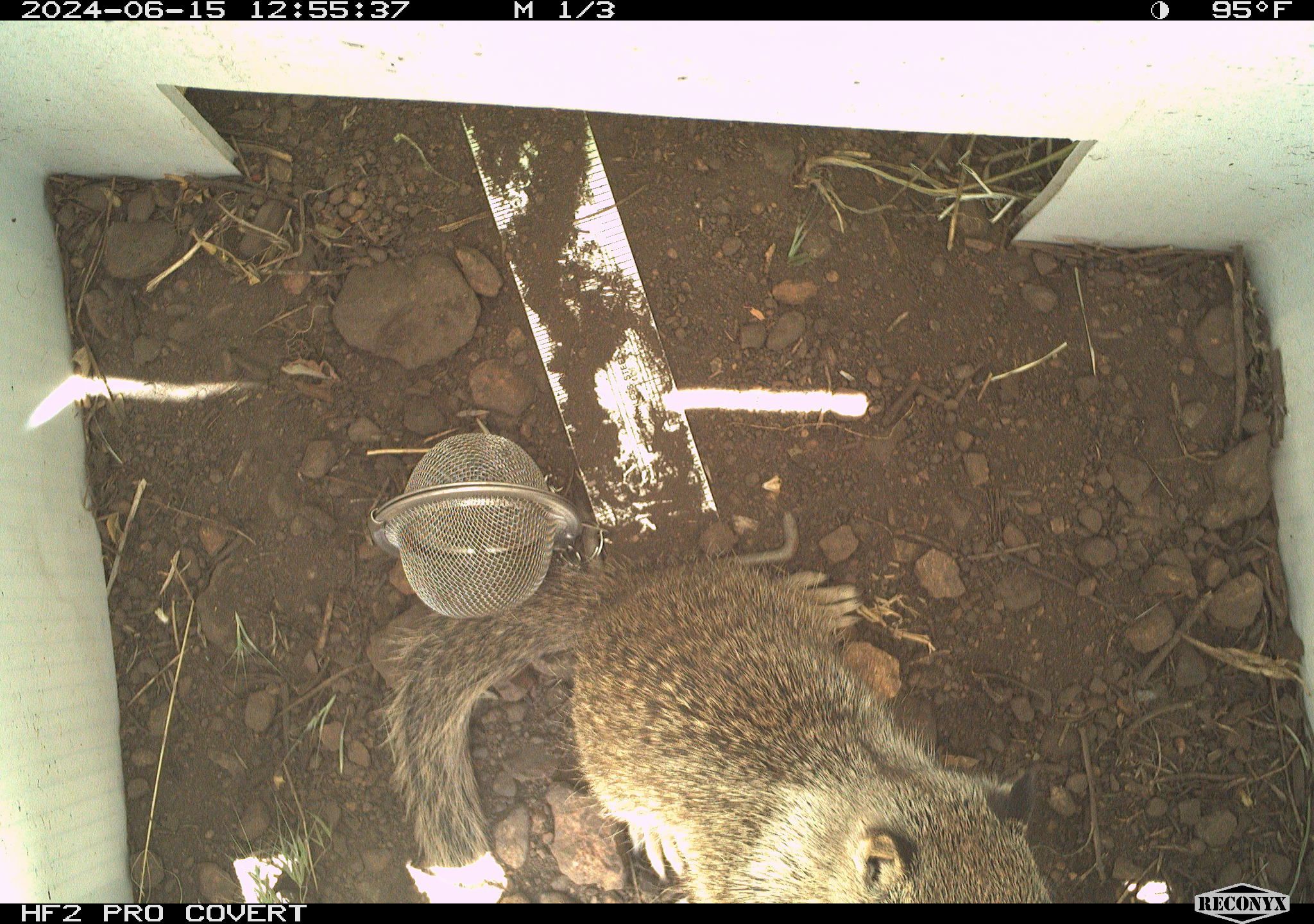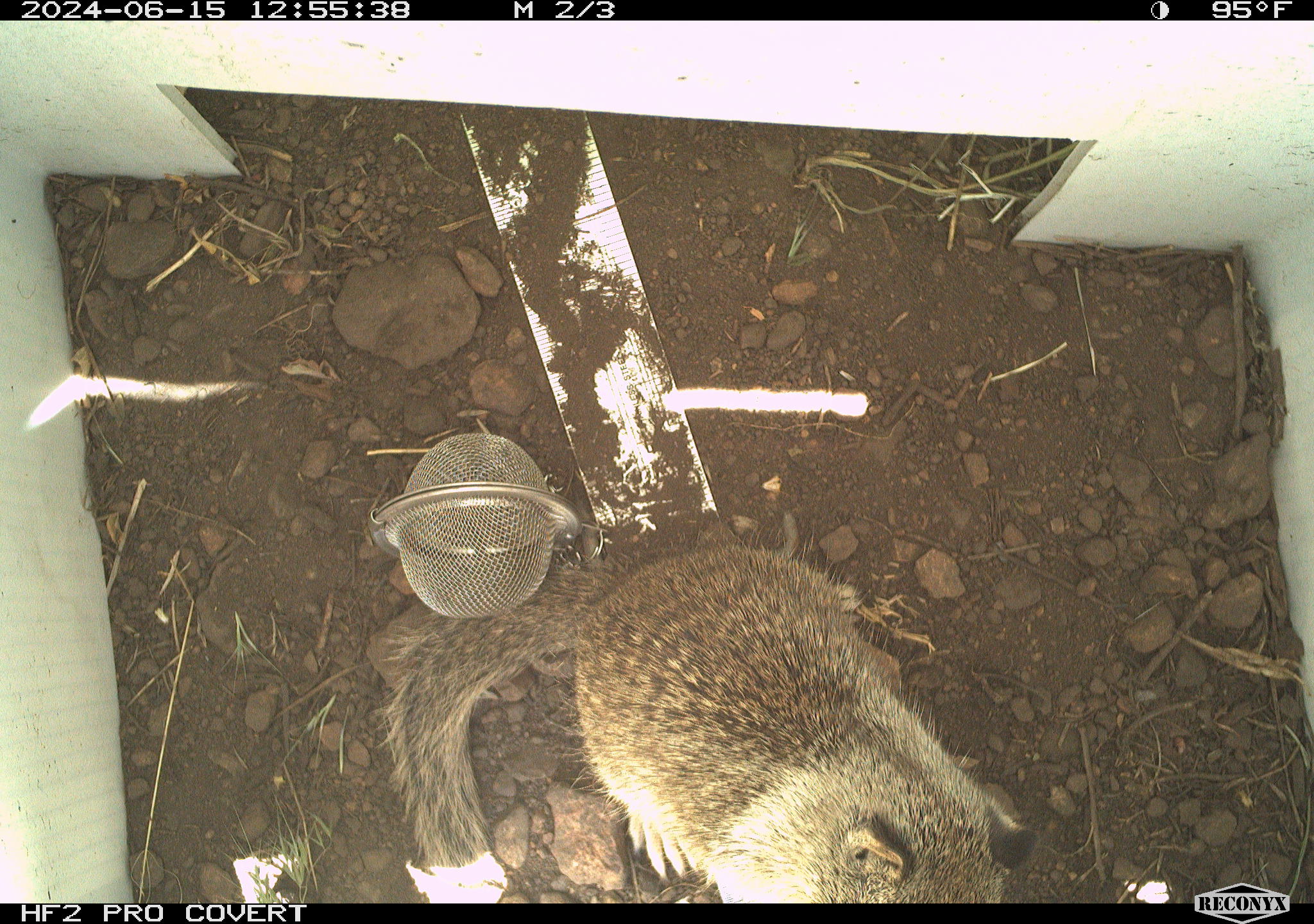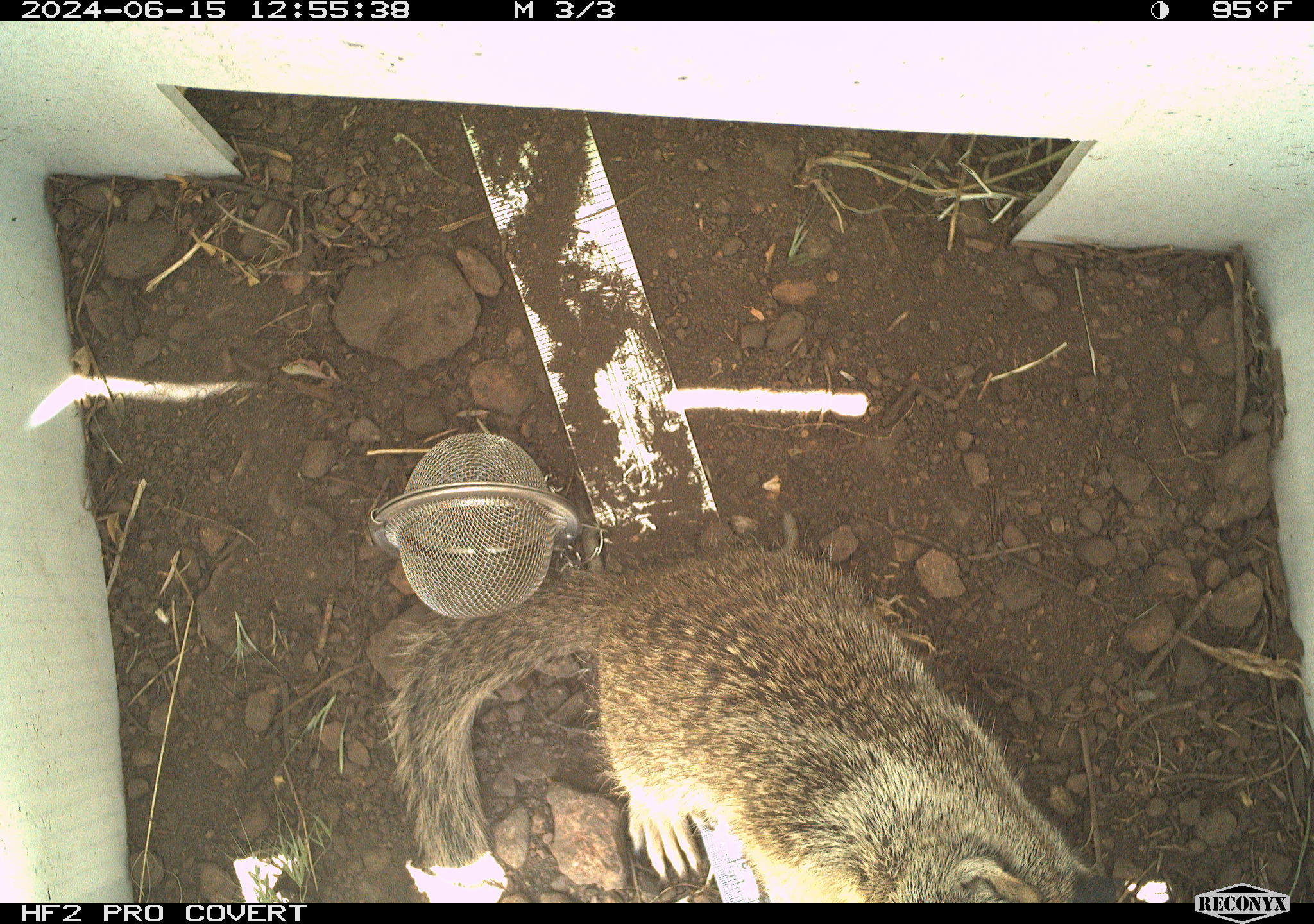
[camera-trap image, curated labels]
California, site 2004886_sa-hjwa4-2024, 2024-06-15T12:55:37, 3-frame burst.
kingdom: Animalia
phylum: Chordata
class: Mammalia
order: Rodentia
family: Sciuridae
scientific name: Sciuridae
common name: squirrels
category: sciuridae family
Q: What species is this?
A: Sciuridae family (squirrels) (Sciuridae).